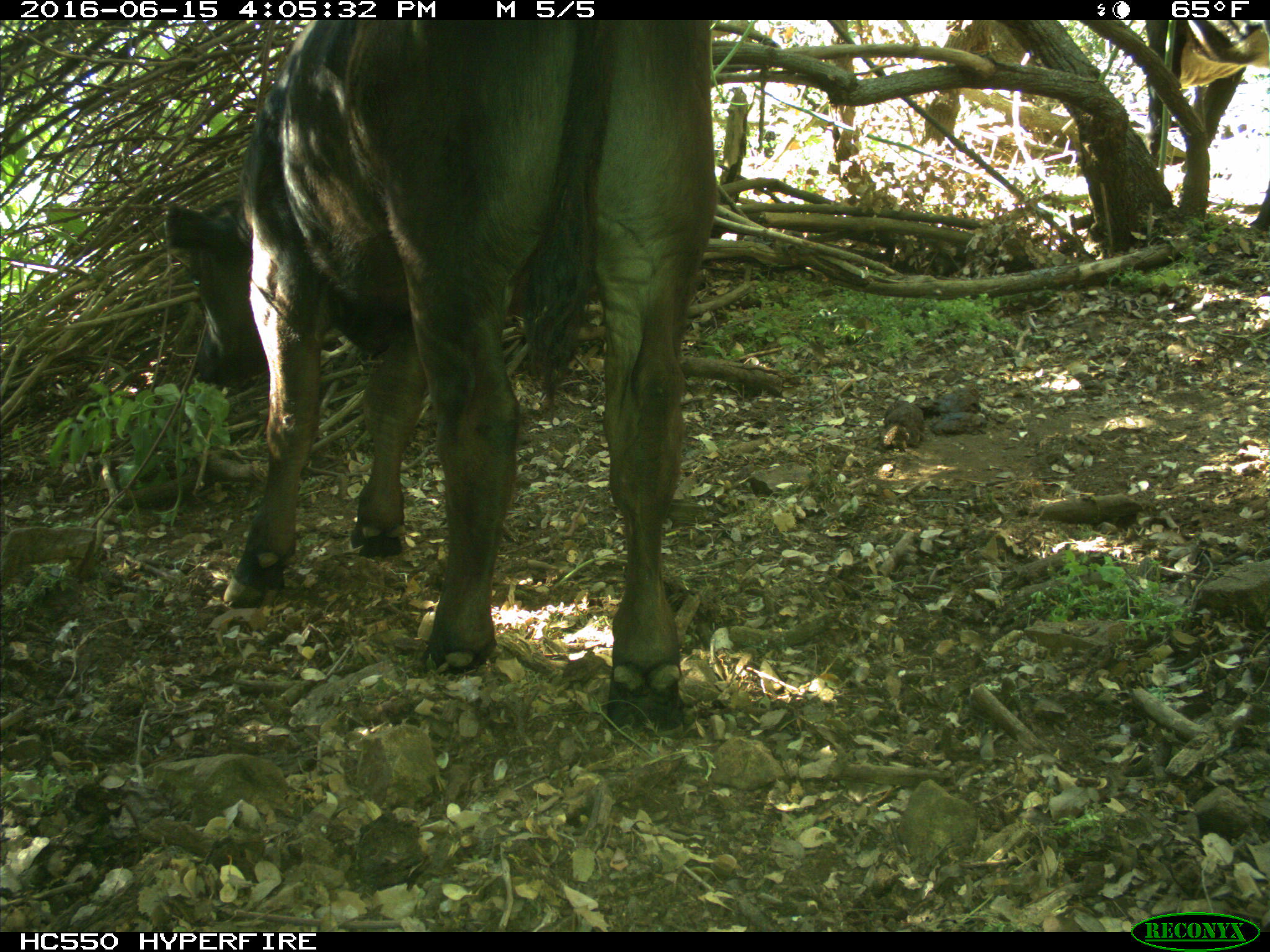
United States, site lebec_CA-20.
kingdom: Animalia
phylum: Chordata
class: Mammalia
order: Artiodactyla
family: Bovidae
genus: Bos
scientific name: Bos taurus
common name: domestic cow